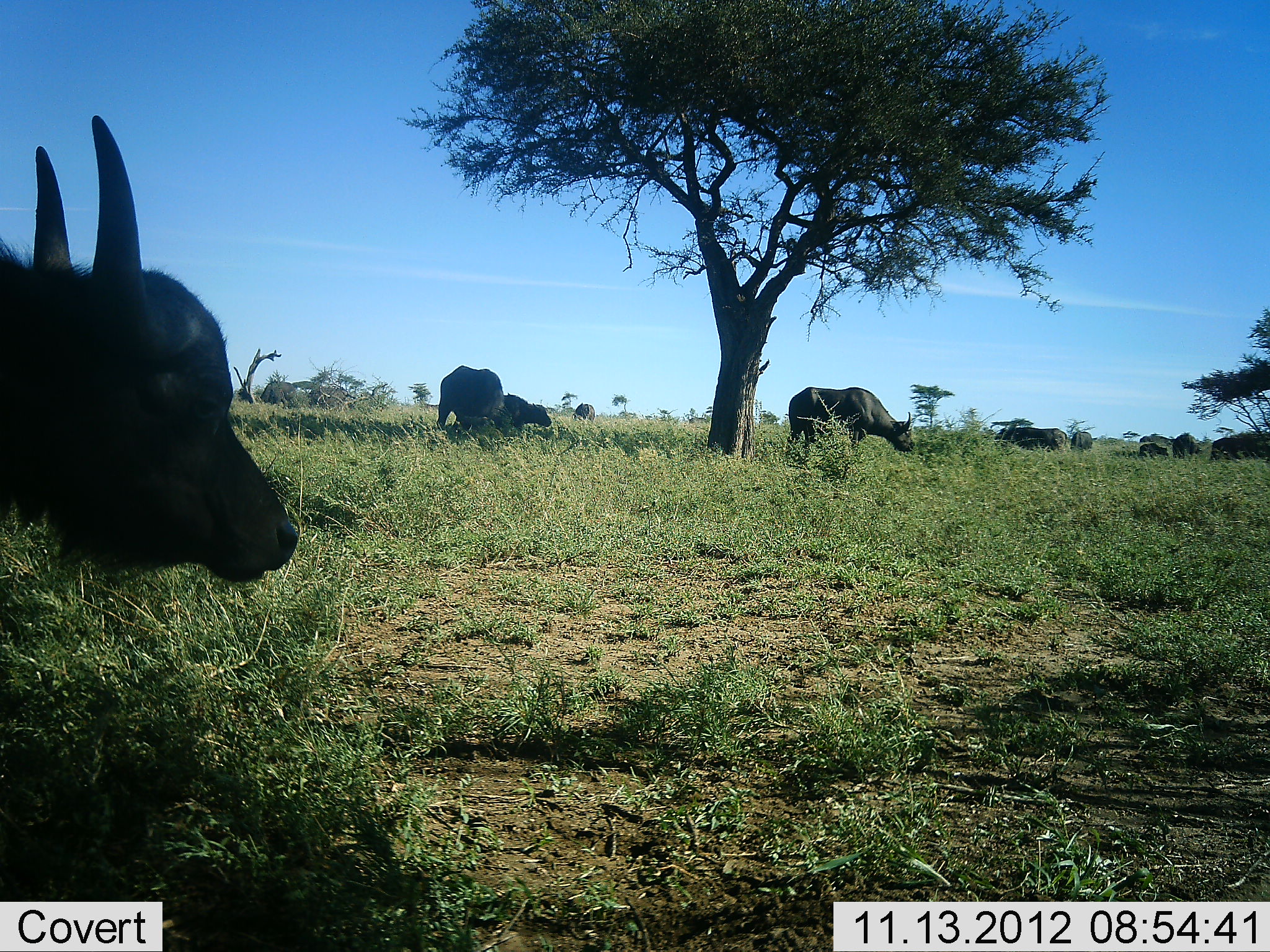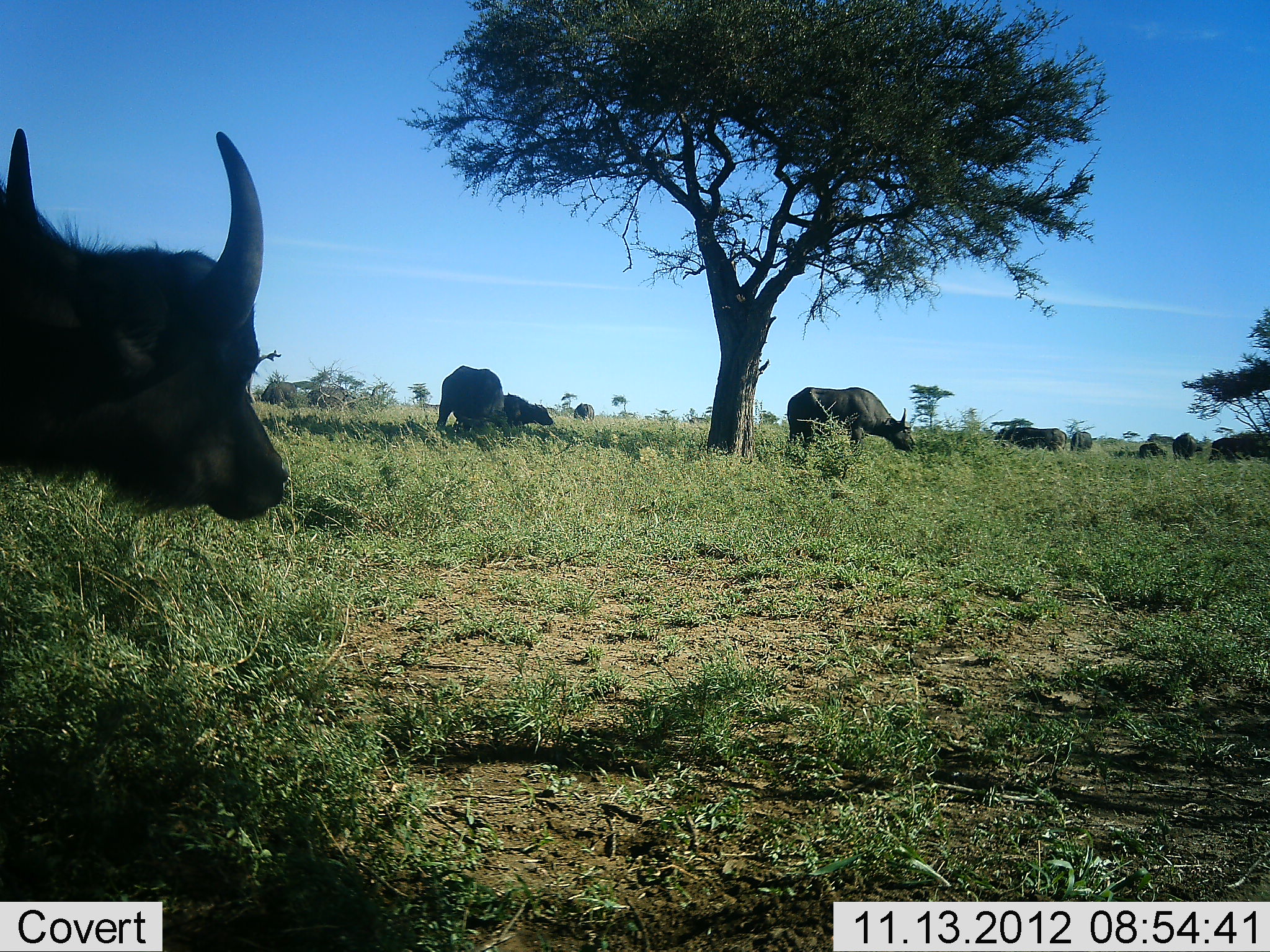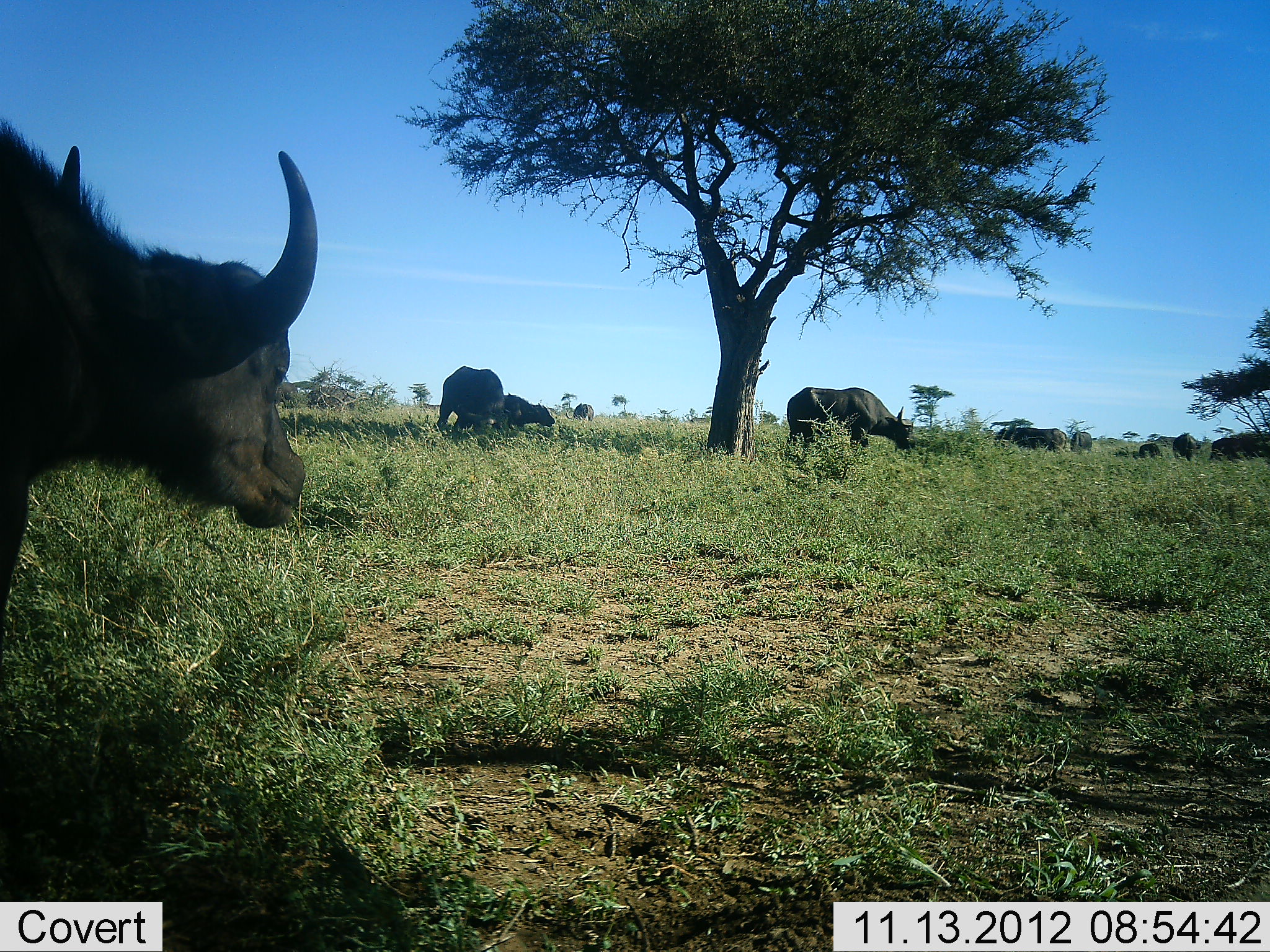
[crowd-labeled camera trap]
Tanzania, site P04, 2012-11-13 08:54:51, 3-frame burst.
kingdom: Animalia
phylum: Chordata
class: Mammalia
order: Artiodactyla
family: Bovidae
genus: Syncerus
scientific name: Syncerus caffer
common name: cape buffalo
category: buffalo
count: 9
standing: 70%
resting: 30%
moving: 20%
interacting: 0%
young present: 10%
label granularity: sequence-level